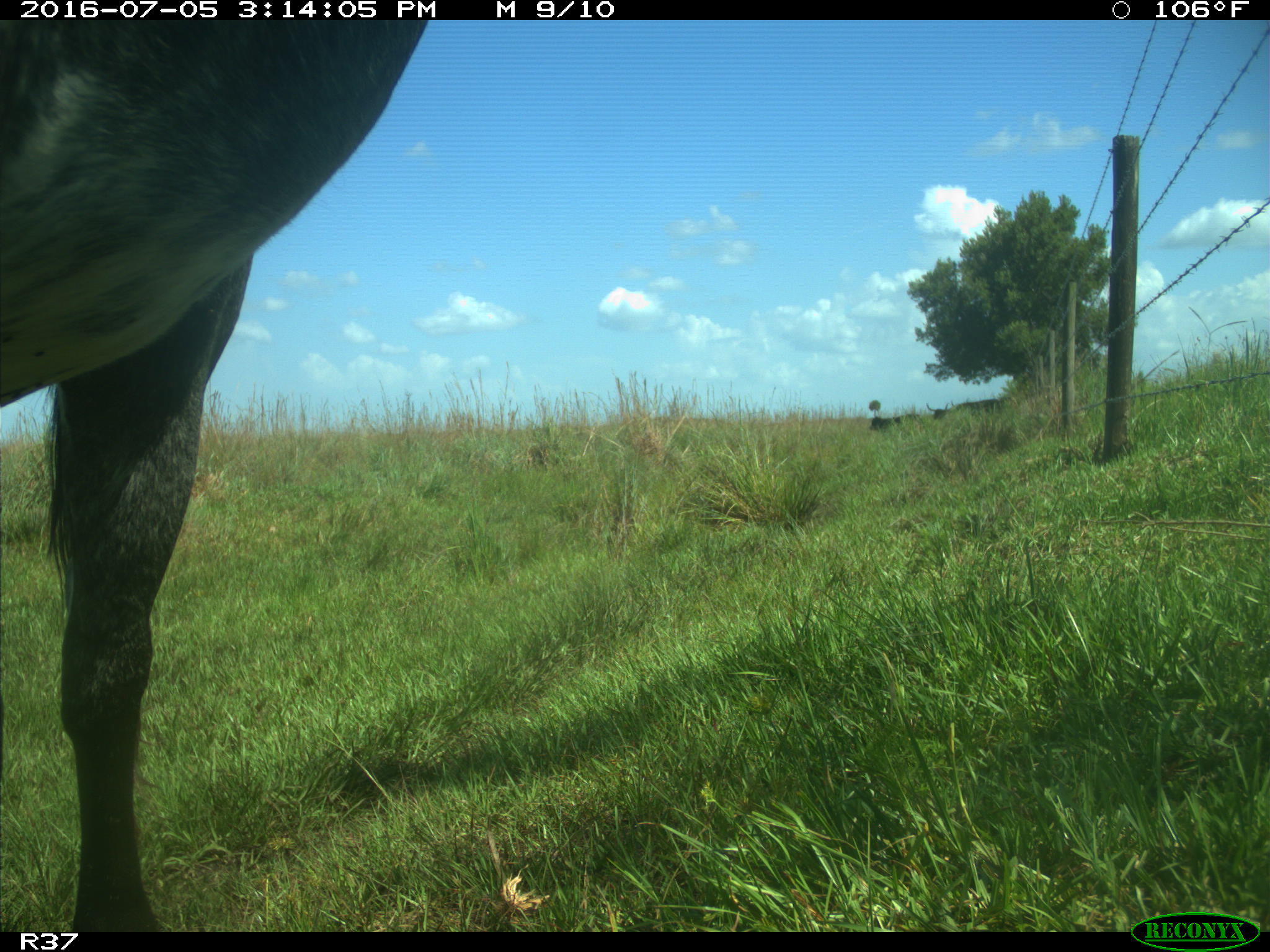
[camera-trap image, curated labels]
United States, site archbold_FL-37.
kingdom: Animalia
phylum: Chordata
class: Mammalia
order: Artiodactyla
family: Bovidae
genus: Bos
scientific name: Bos taurus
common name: domestic cow